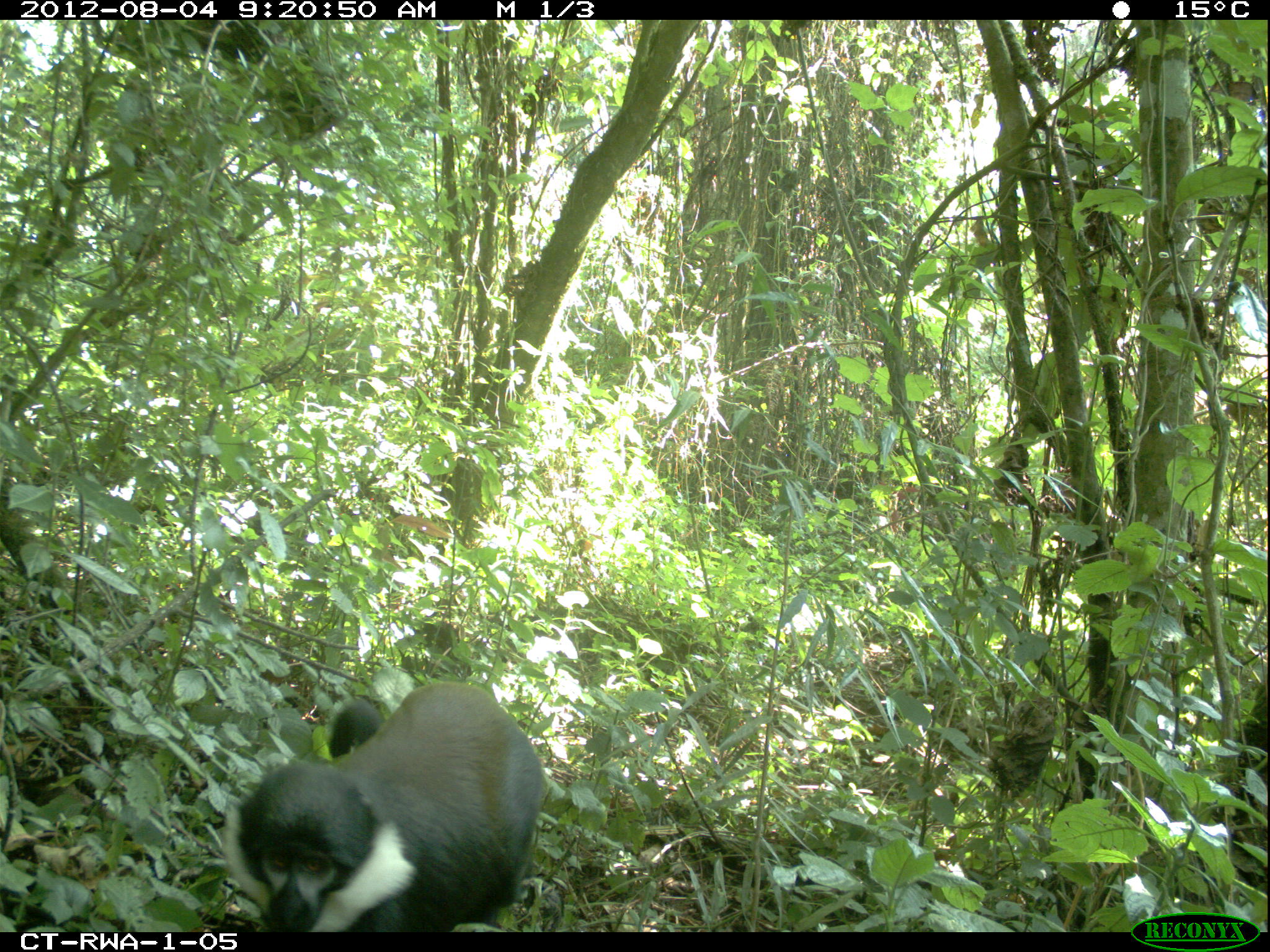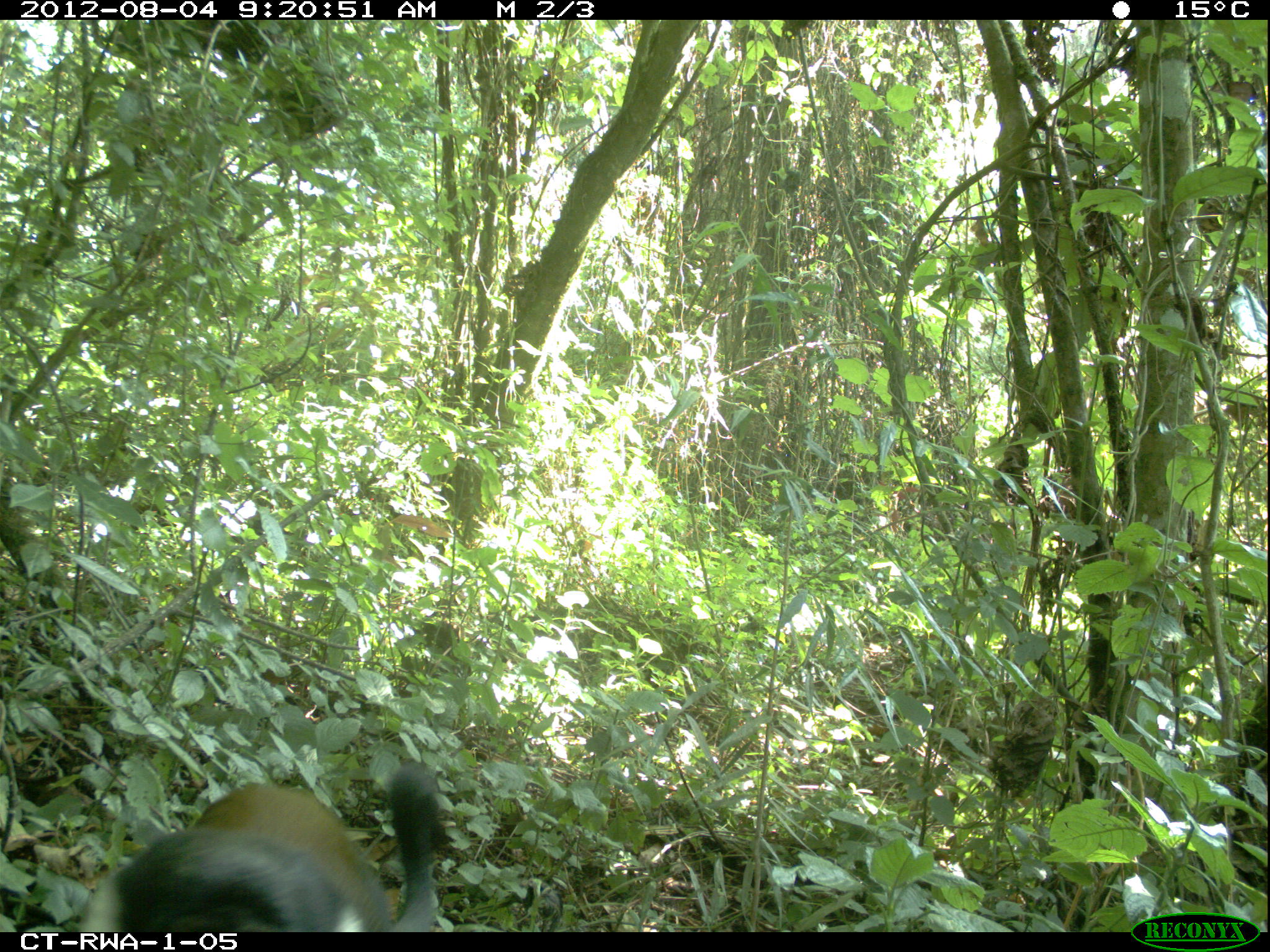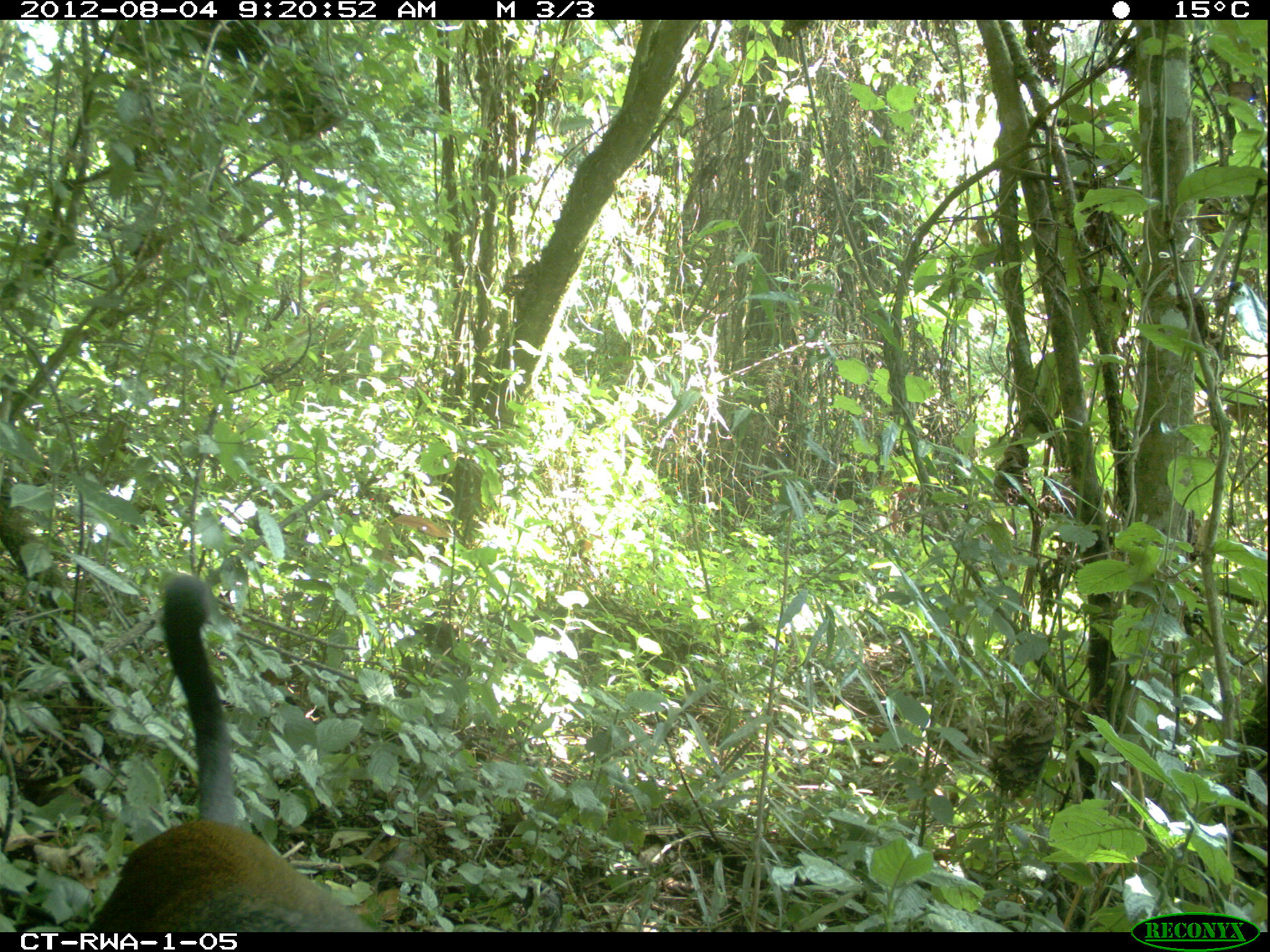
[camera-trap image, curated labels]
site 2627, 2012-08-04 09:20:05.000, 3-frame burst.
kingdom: Animalia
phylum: Chordata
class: Mammalia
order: Primates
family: Cercopithecidae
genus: Allochrocebus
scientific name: Allochrocebus lhoesti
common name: l'hoest's monkey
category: cercopithecus lhoesti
Cercopithecus lhoesti (l'hoest's monkey) (Allochrocebus lhoesti), count 1.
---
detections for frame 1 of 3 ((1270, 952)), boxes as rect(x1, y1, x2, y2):
cercopithecus lhoesti: rect(224, 677, 543, 929)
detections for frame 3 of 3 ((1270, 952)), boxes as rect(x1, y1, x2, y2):
cercopithecus lhoesti: rect(84, 570, 370, 932)